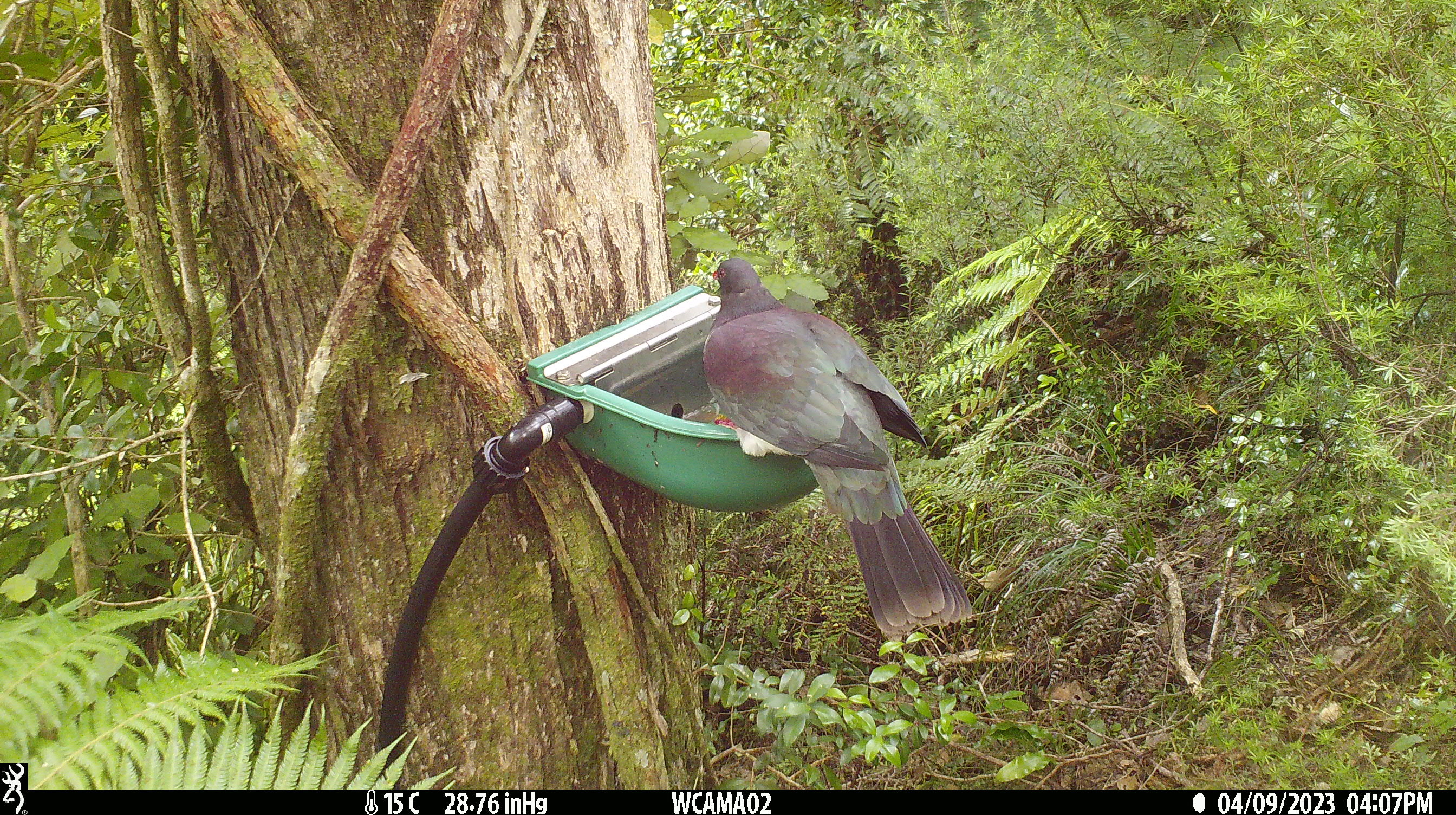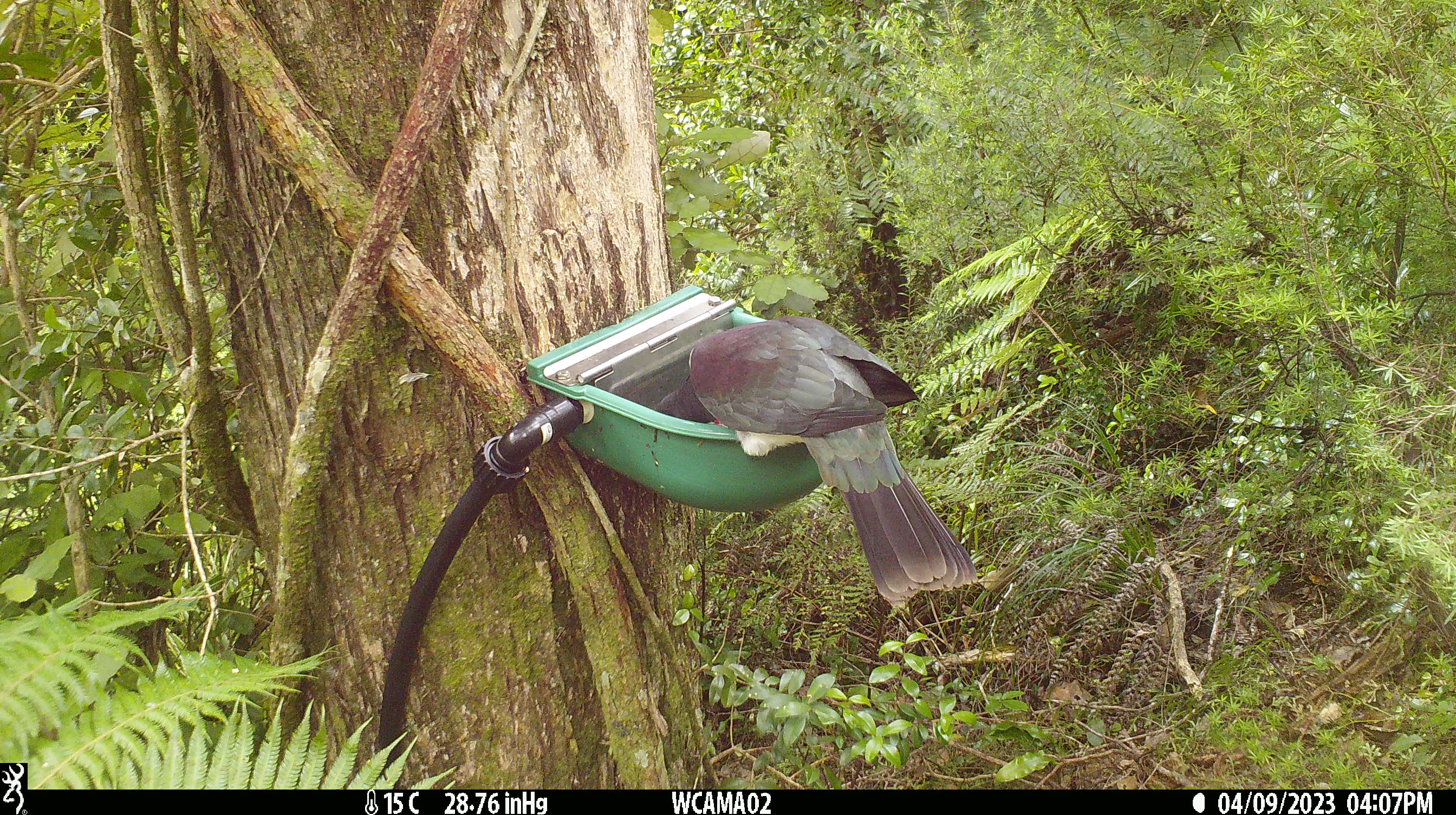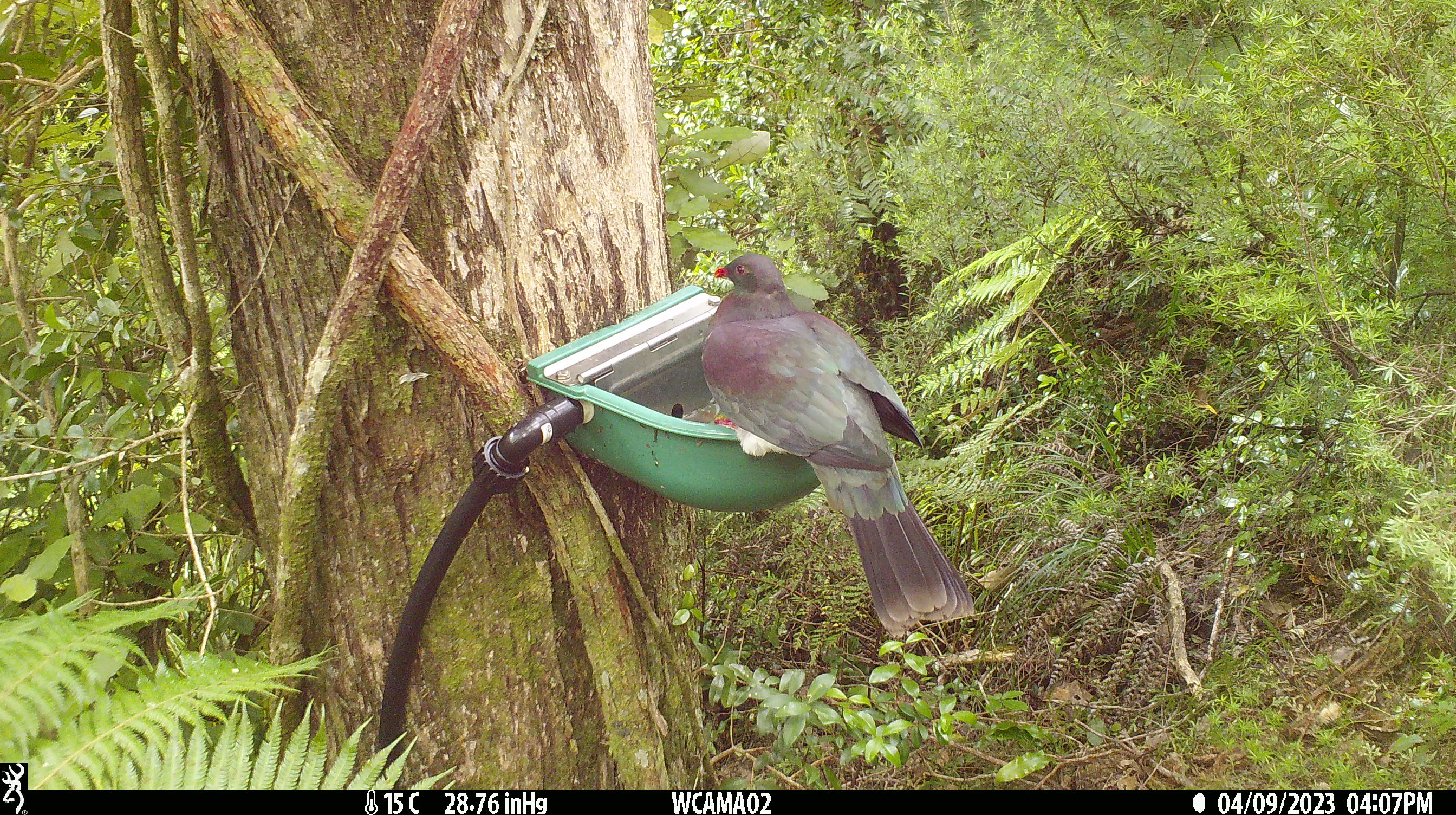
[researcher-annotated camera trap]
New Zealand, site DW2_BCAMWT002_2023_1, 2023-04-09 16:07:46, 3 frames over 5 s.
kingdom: Animalia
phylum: Chordata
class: Aves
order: Columbiformes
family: Columbidae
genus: Hemiphaga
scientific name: Hemiphaga novaeseelandiae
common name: new zealand pigeon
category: kereru